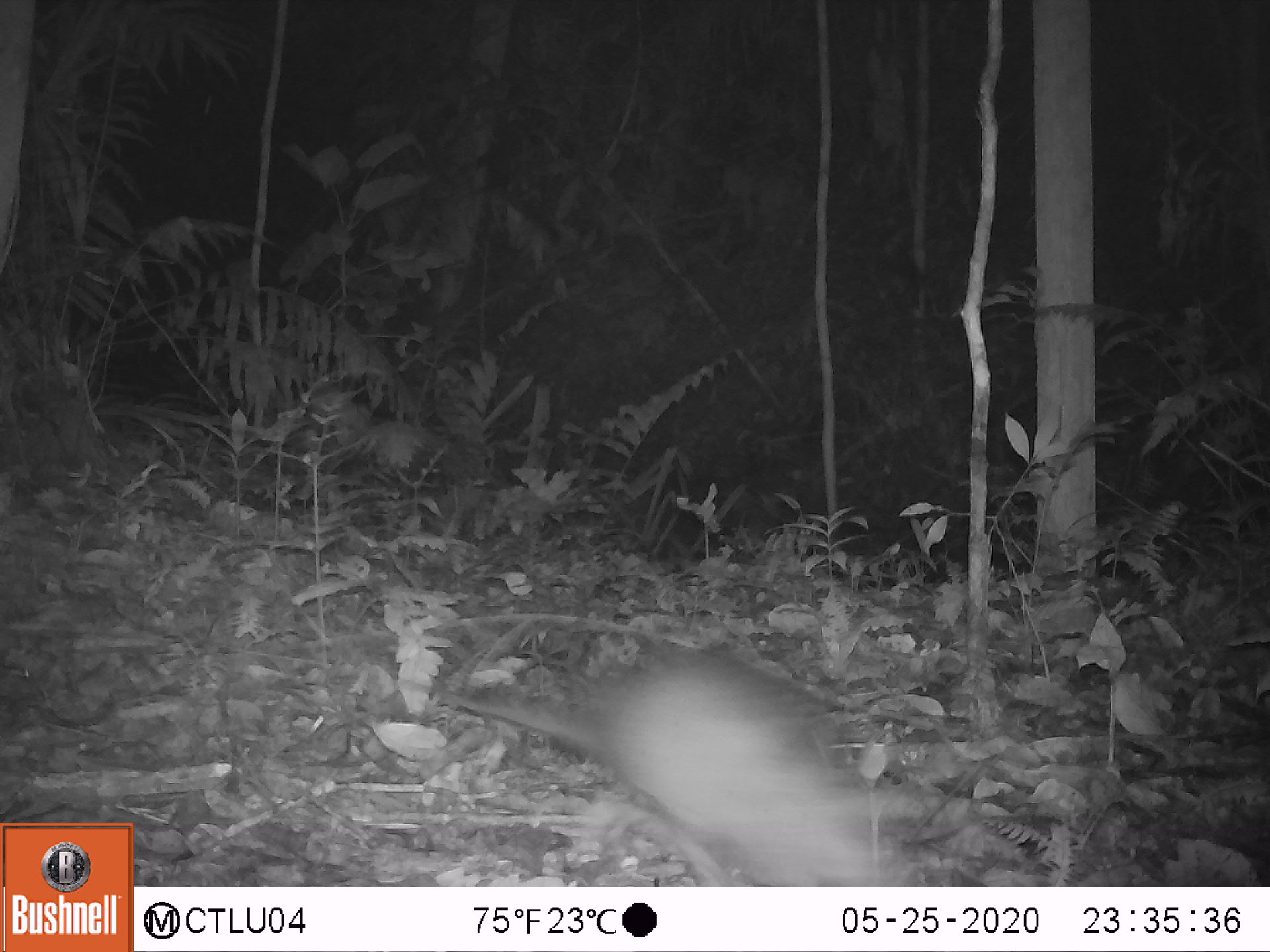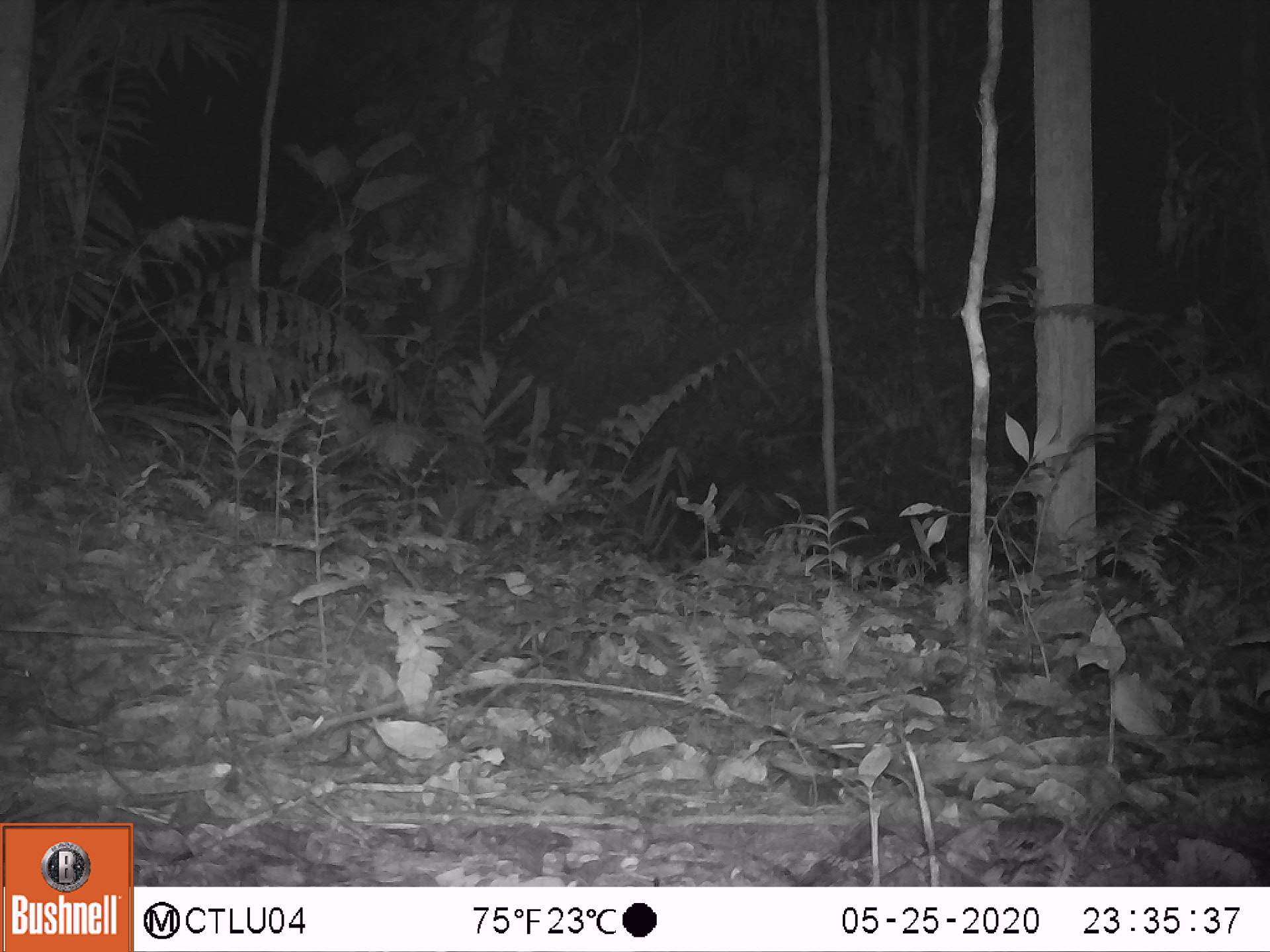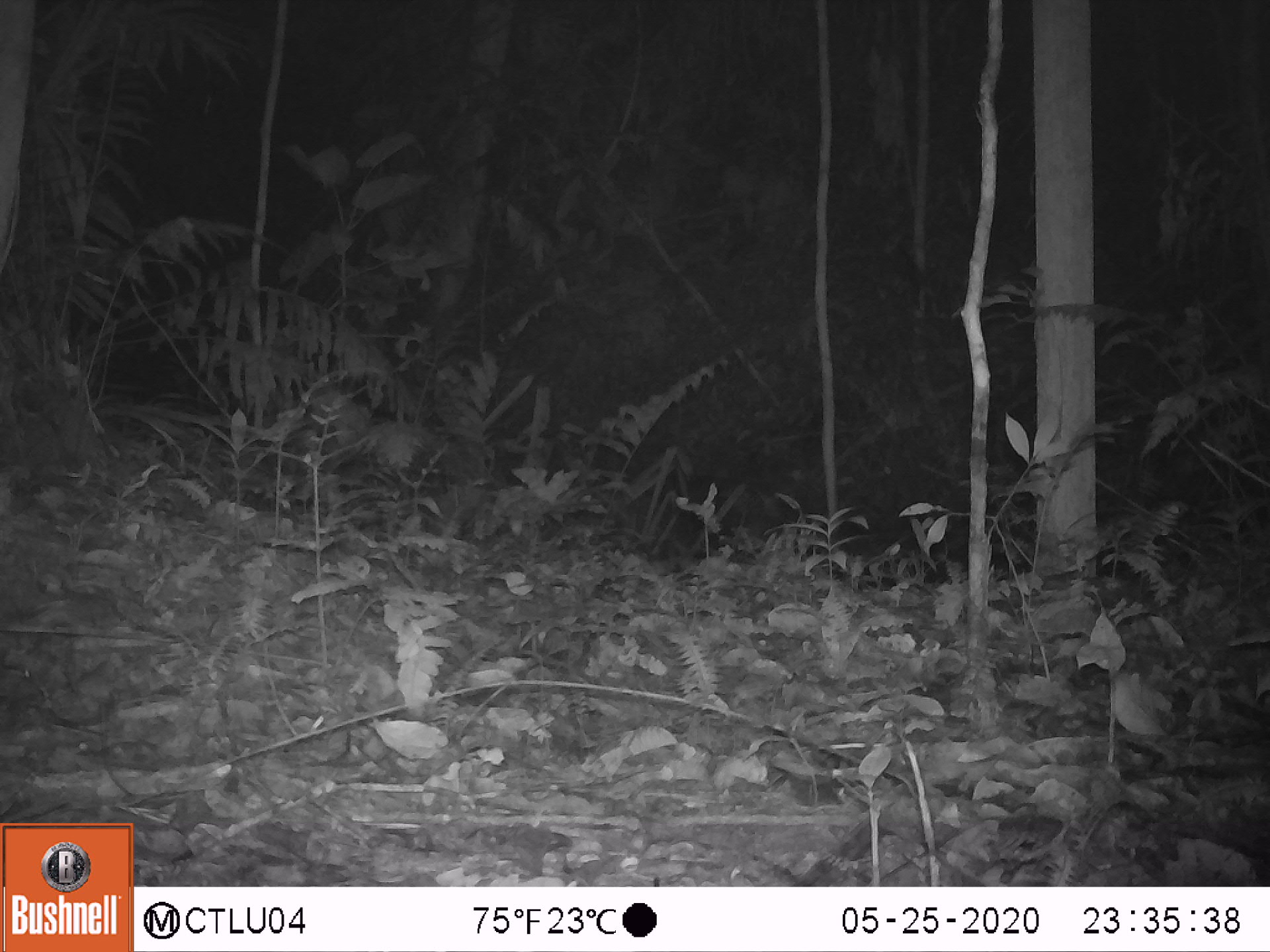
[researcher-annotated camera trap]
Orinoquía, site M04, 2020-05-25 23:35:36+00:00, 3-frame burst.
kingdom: Animalia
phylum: Chordata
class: Mammalia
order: Cingulata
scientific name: Cingulata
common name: armadillo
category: unknown armadillo